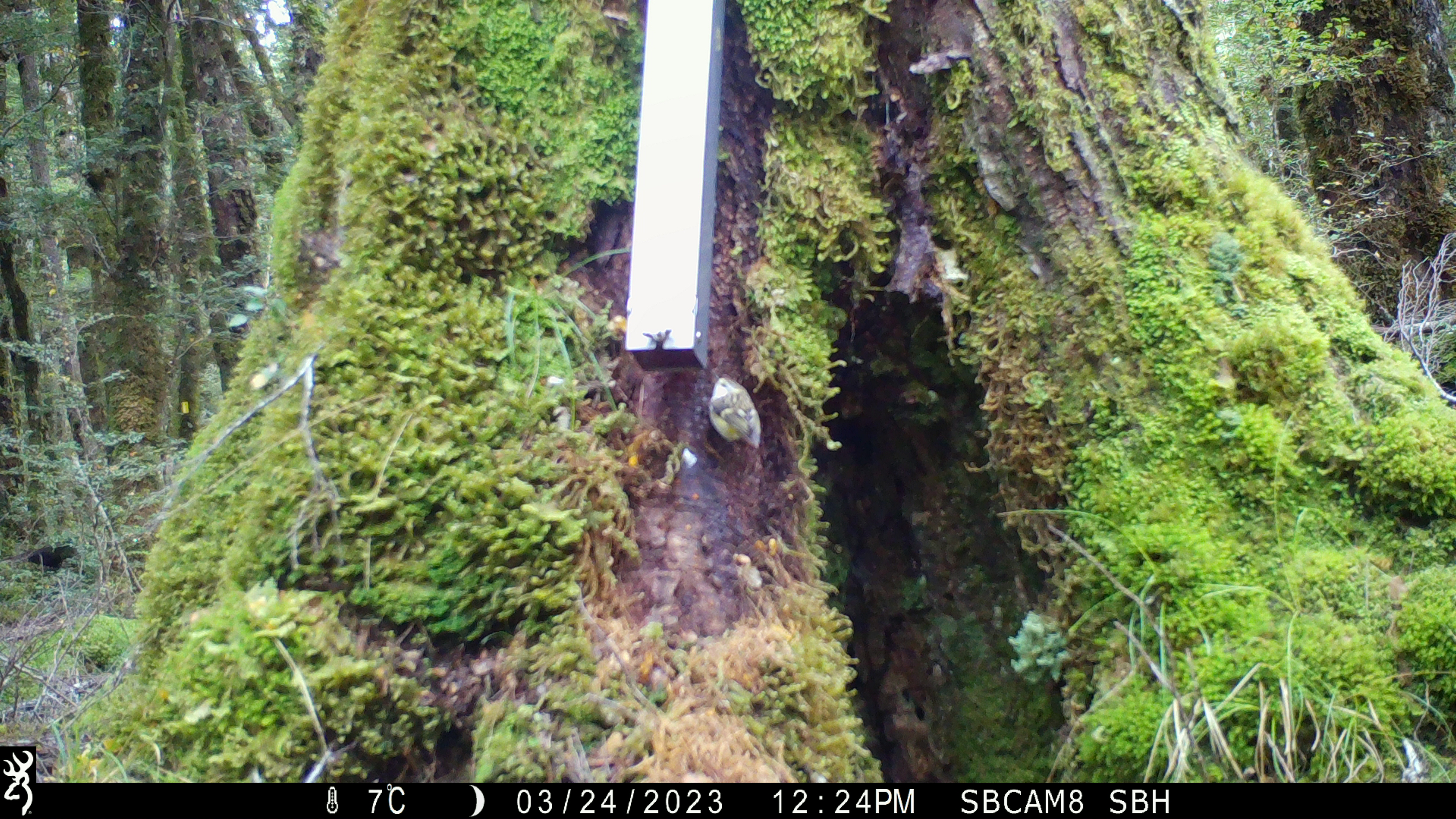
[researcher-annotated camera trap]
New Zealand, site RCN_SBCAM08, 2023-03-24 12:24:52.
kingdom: Animalia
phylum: Chordata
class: Aves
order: Passeriformes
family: Acanthisittidae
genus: Acanthisitta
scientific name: Acanthisitta chloris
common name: rifleman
Rifleman (Acanthisitta chloris).